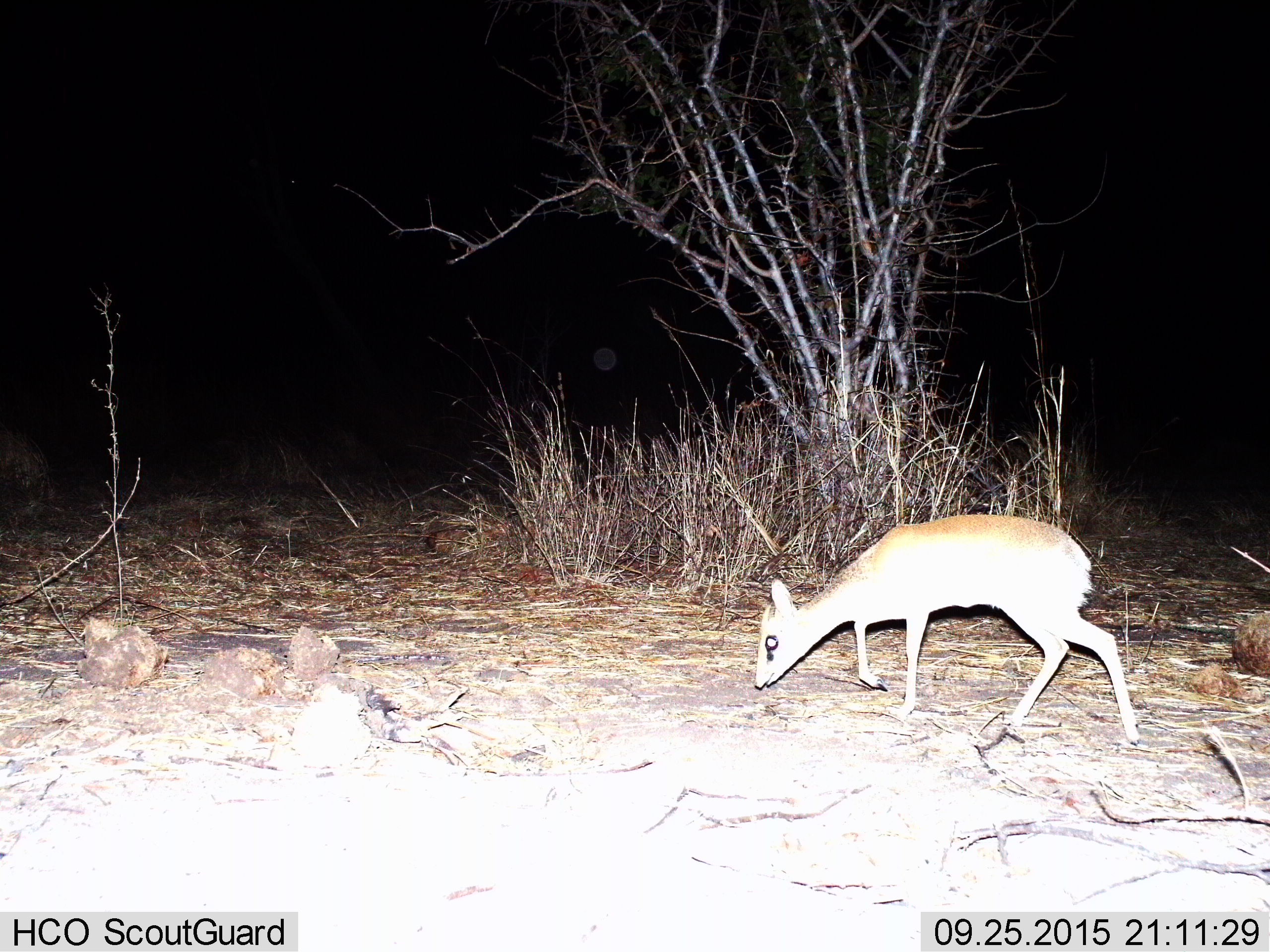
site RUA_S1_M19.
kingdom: Animalia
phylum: Chordata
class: Mammalia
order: Artiodactyla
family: Bovidae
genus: Madoqua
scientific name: Madoqua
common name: dik-dik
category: dikdik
Dikdik (dik-dik) (Madoqua), count 1. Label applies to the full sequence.